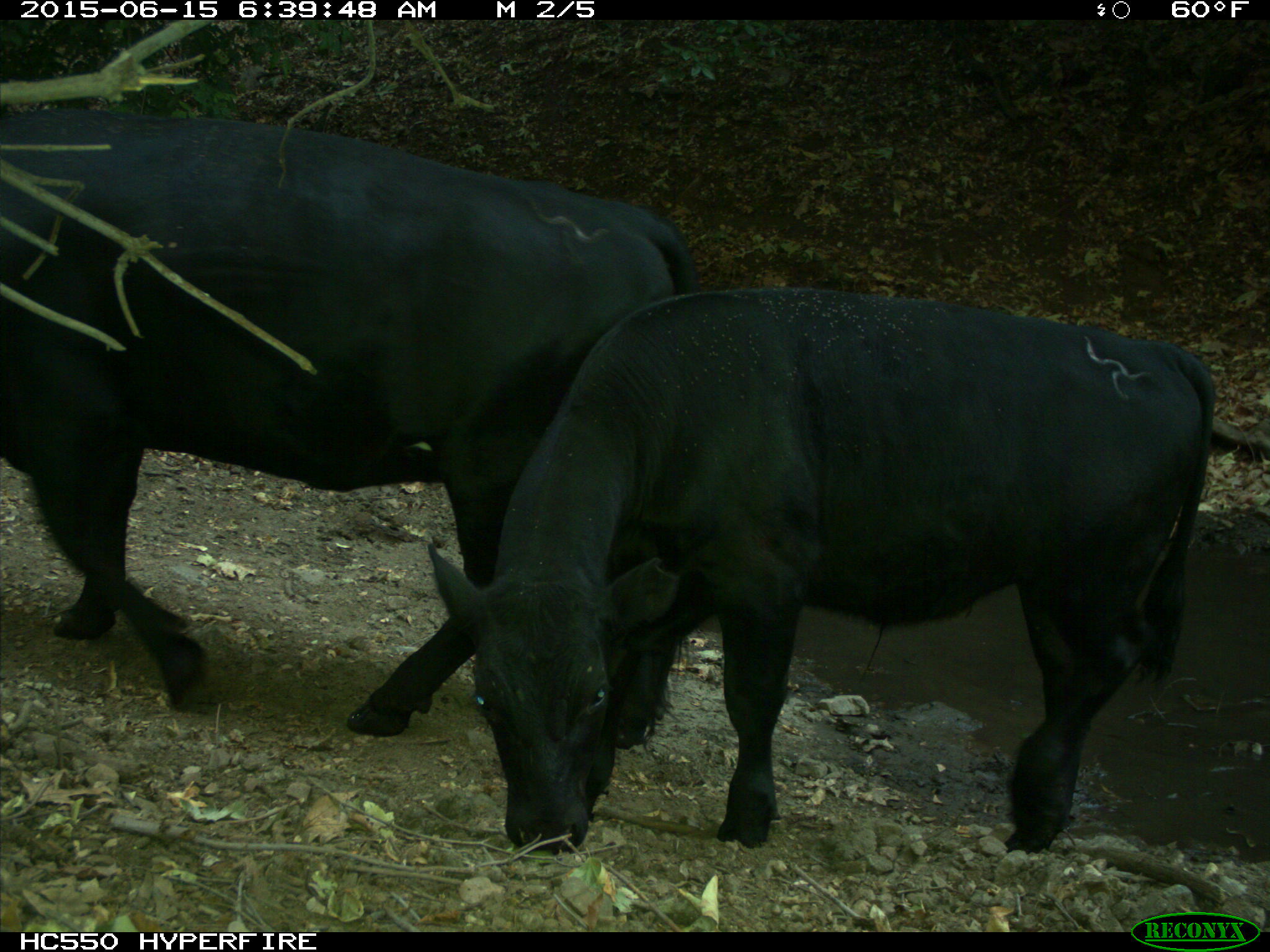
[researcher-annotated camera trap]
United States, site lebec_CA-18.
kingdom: Animalia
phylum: Chordata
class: Mammalia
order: Artiodactyla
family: Bovidae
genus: Bos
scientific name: Bos taurus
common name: domestic cow